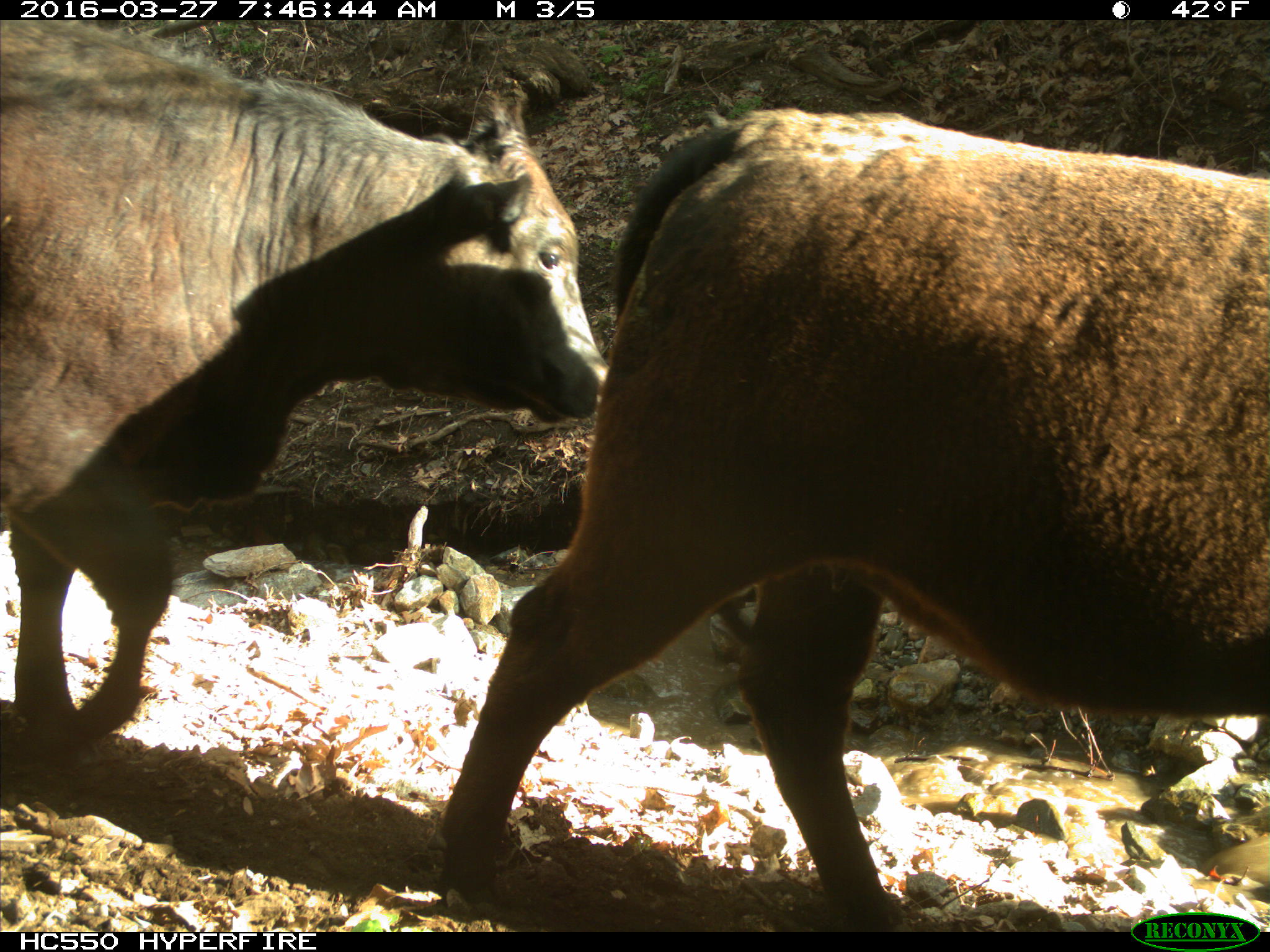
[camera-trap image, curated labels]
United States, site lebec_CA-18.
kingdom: Animalia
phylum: Chordata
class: Mammalia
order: Artiodactyla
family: Bovidae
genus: Bos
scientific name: Bos taurus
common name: domestic cow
Bos taurus (domestic cow).